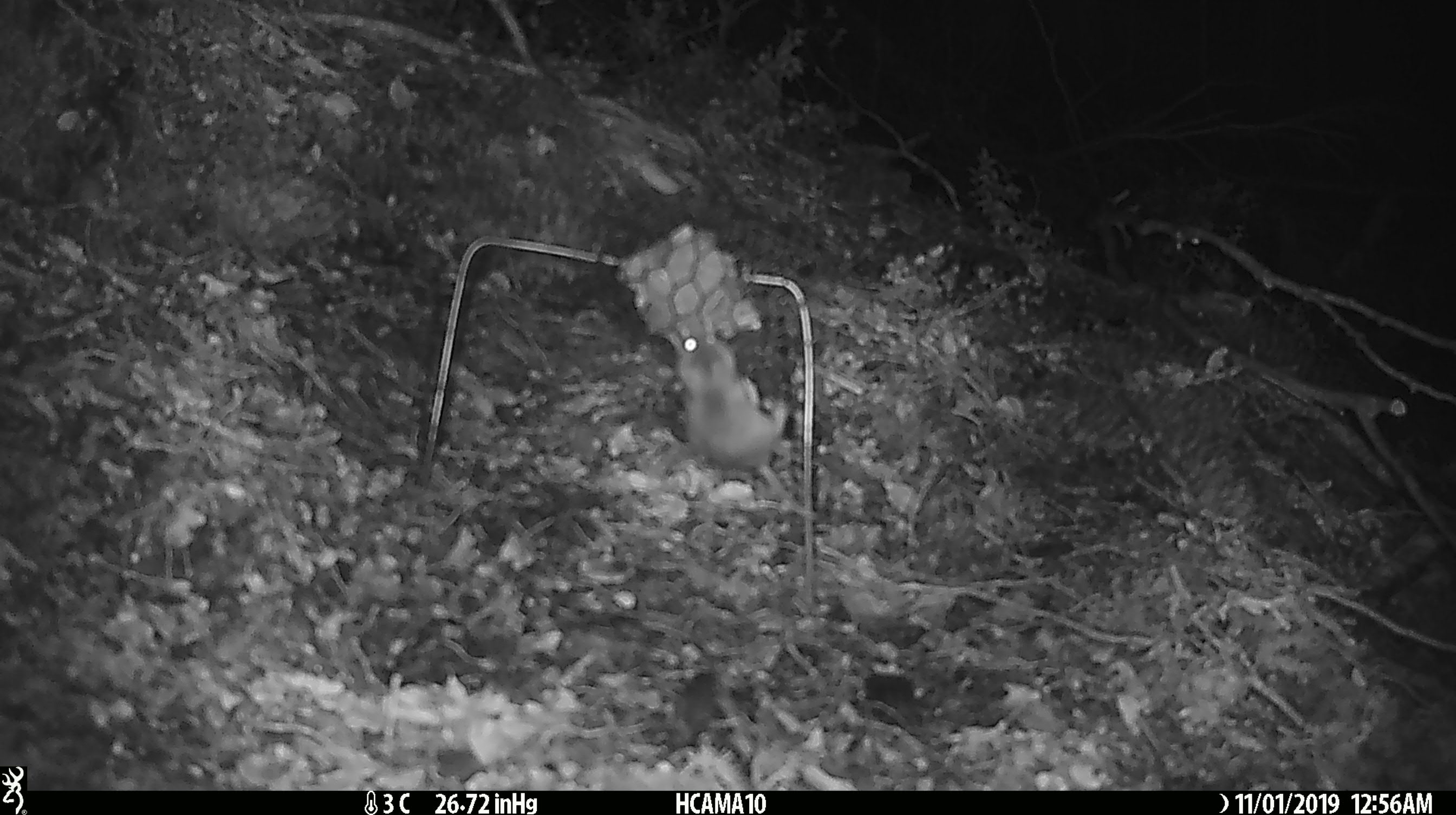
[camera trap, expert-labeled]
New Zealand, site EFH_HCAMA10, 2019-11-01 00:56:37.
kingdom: Animalia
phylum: Chordata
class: Mammalia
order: Rodentia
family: Muridae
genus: Mus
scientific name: Mus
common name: mouse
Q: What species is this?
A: Mouse (Mus).